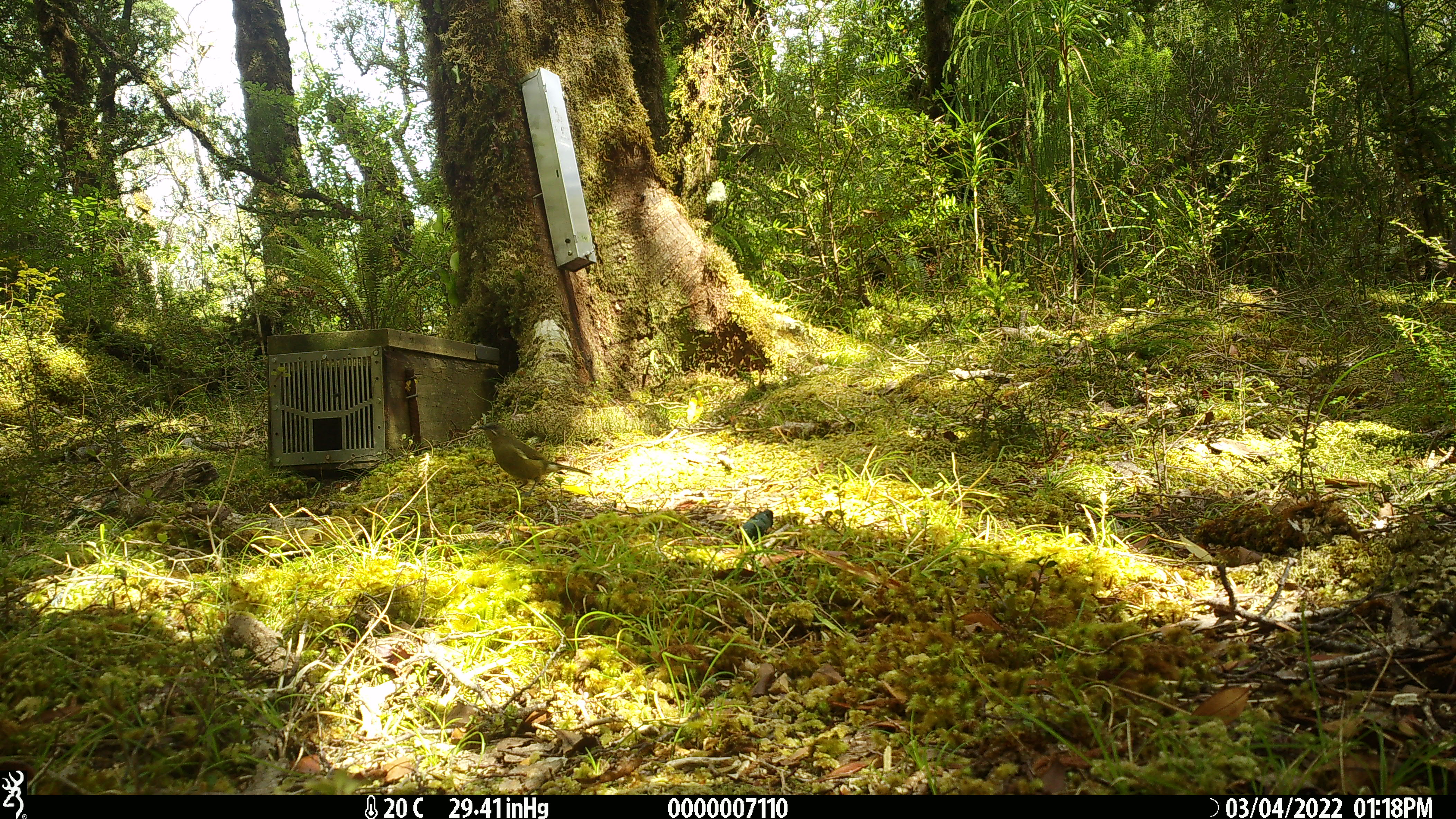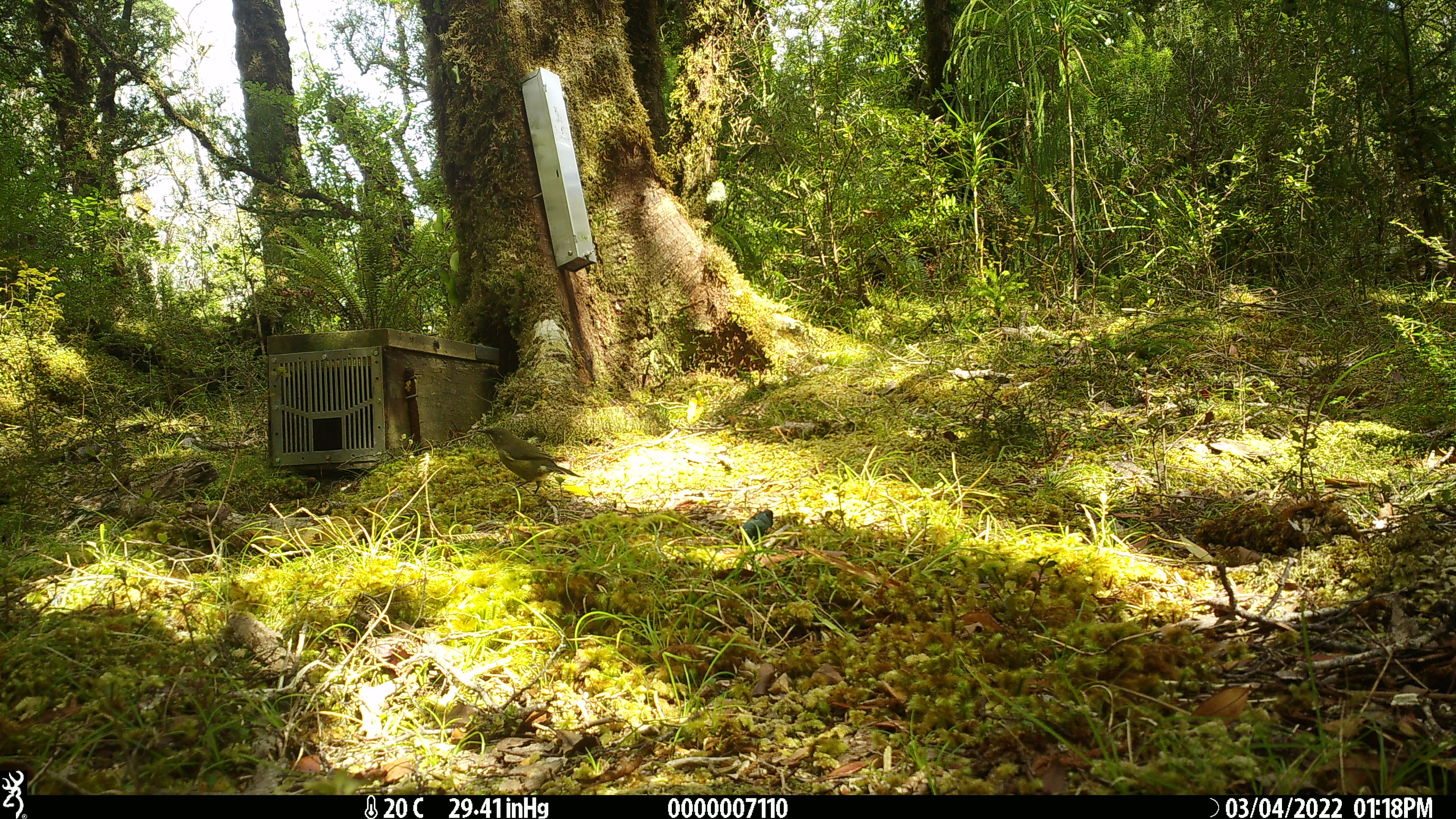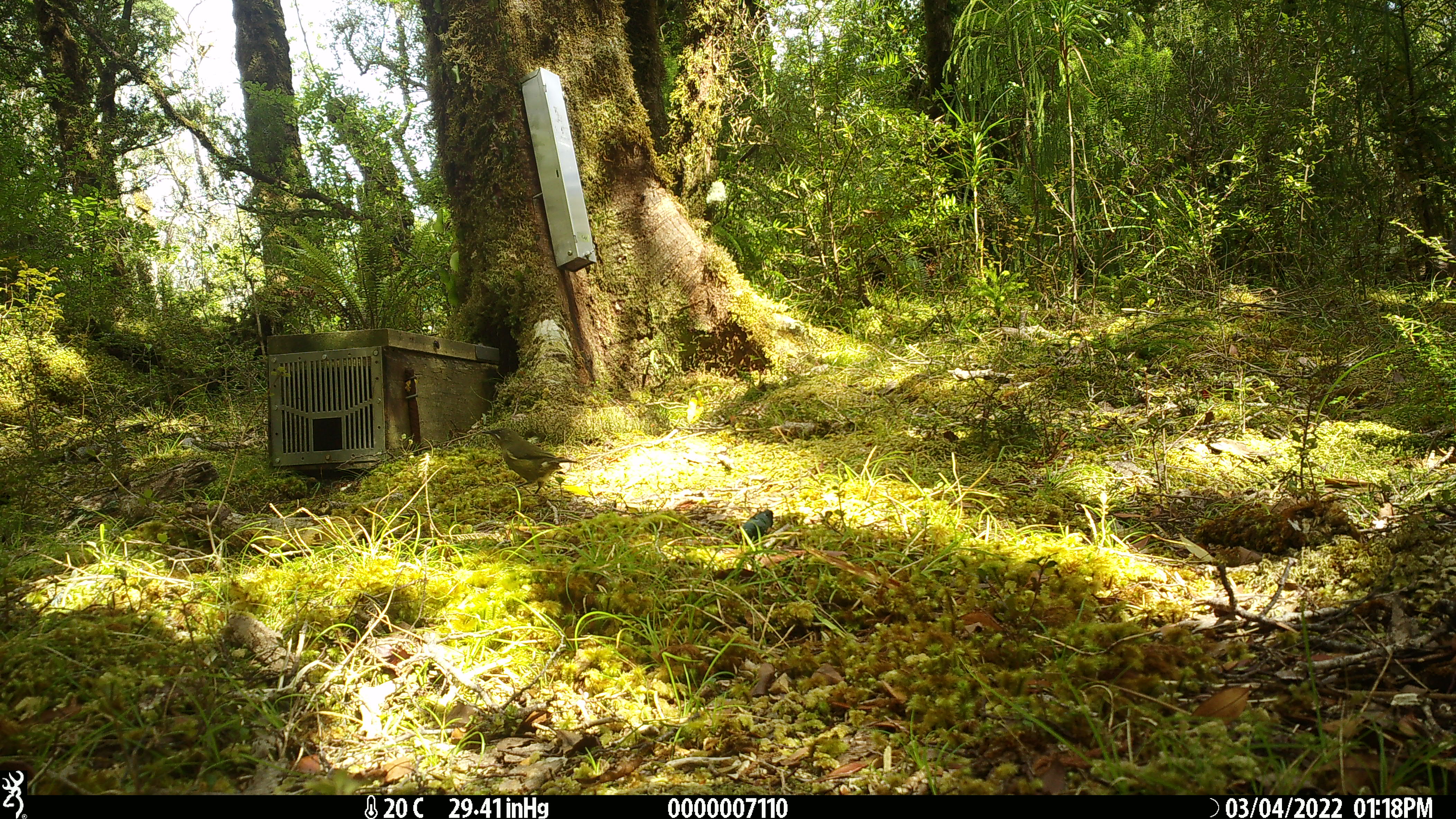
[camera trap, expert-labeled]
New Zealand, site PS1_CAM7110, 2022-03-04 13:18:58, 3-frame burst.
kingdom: Animalia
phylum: Chordata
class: Aves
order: Passeriformes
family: Meliphagidae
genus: Anthornis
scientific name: Anthornis melanura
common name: new zealand bellbird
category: bellbird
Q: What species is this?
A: Bellbird (new zealand bellbird) (Anthornis melanura).